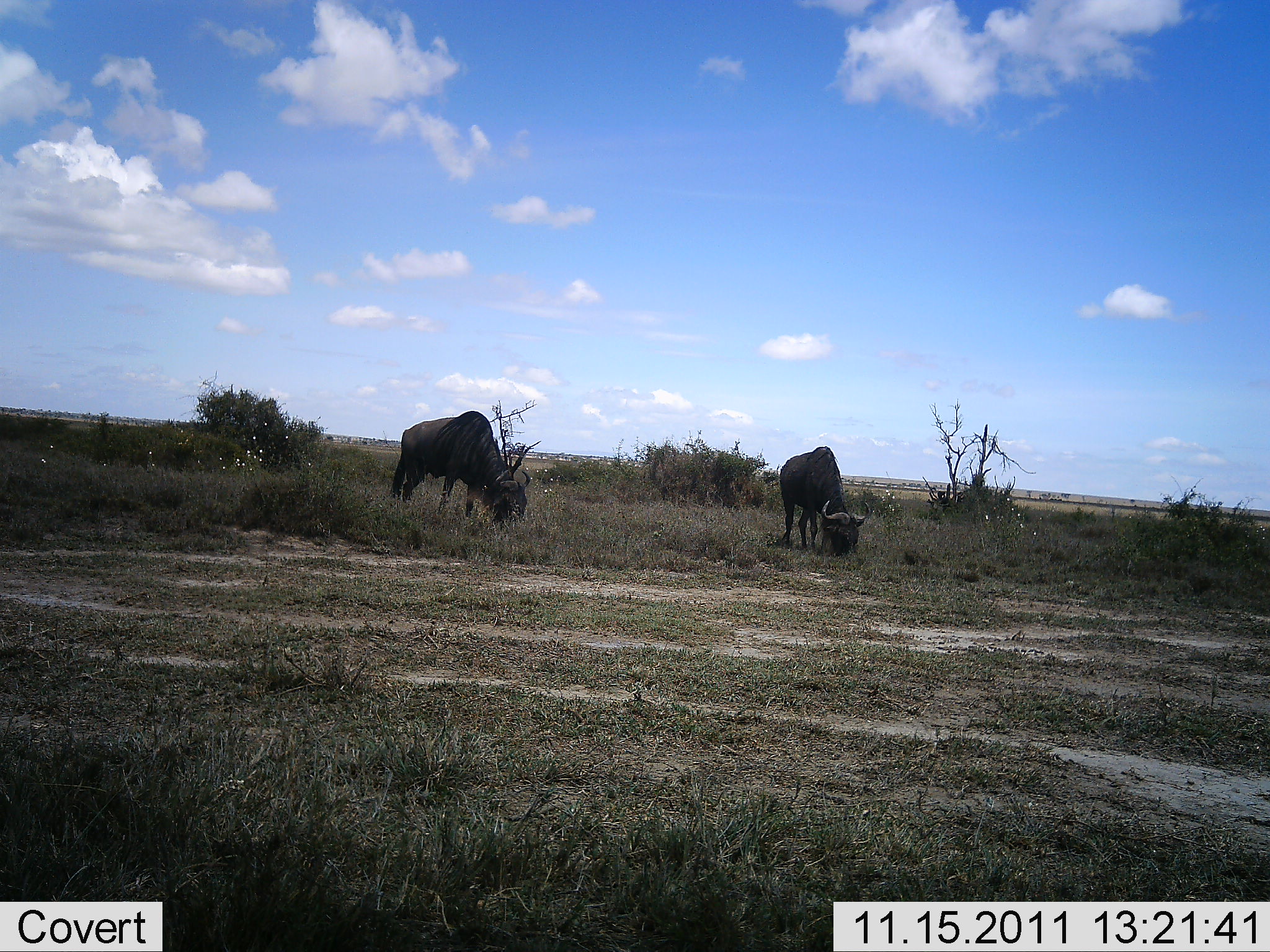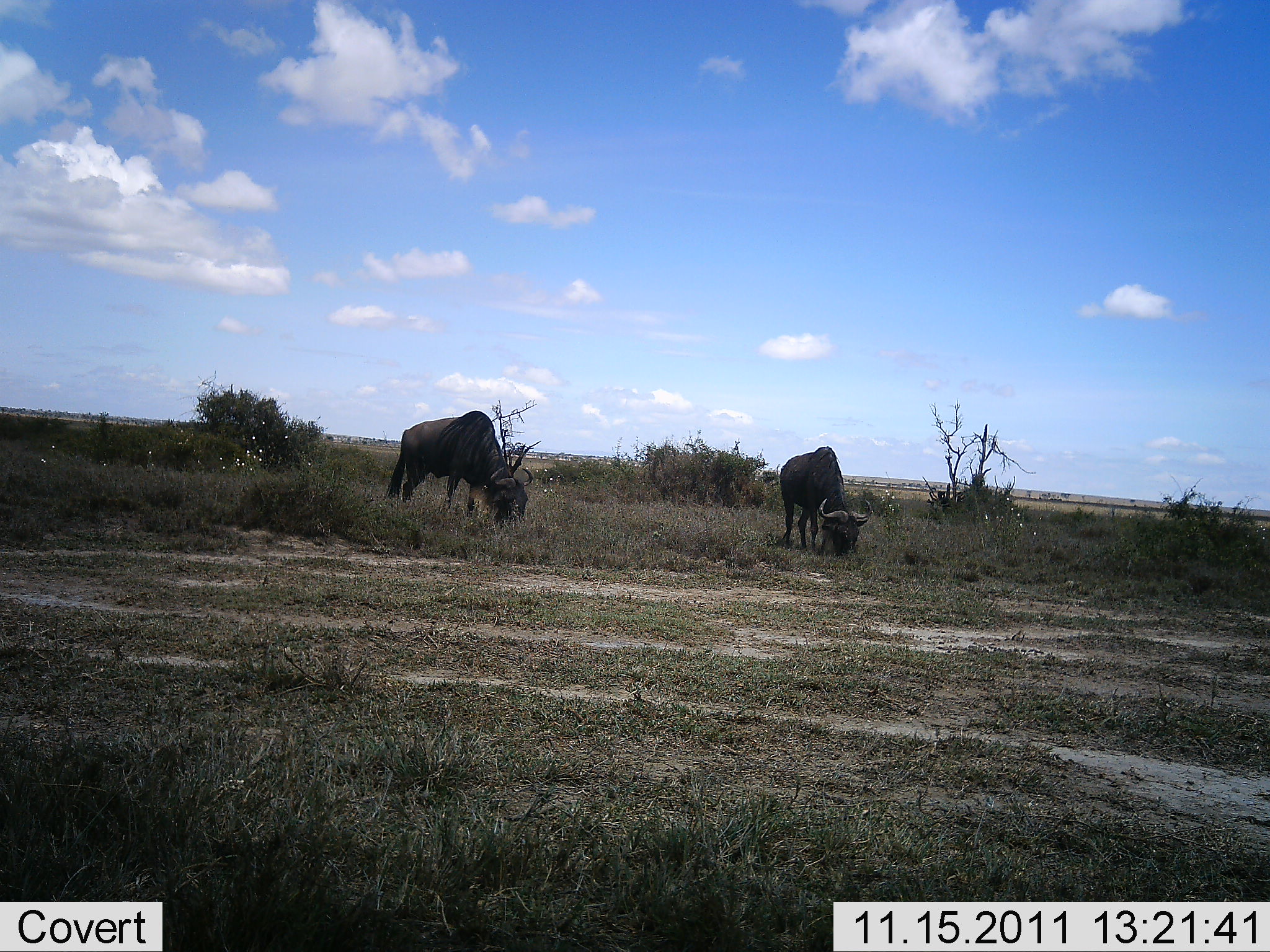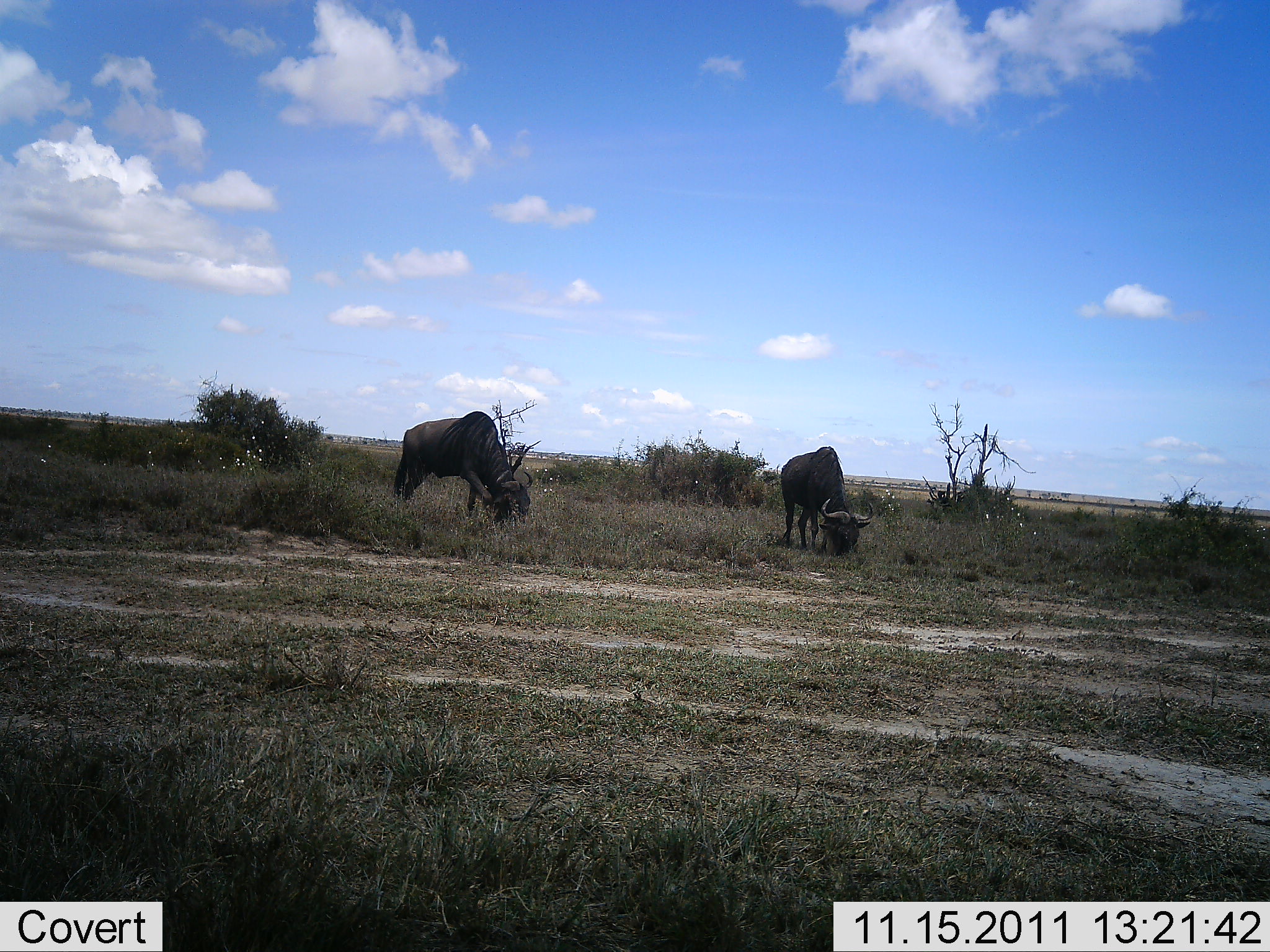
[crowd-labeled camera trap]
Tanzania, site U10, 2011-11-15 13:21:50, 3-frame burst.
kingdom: Animalia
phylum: Chordata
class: Mammalia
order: Artiodactyla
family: Bovidae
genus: Connochaetes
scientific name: Connochaetes taurinus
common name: blue wildebeest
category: wildebeest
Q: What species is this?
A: Wildebeest (blue wildebeest) (Connochaetes taurinus).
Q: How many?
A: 2.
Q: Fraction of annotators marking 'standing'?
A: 15%.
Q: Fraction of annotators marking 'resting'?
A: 8%.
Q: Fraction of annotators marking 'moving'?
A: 0%.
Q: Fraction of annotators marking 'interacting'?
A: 0%.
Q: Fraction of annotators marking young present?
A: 0%.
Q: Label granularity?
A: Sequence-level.